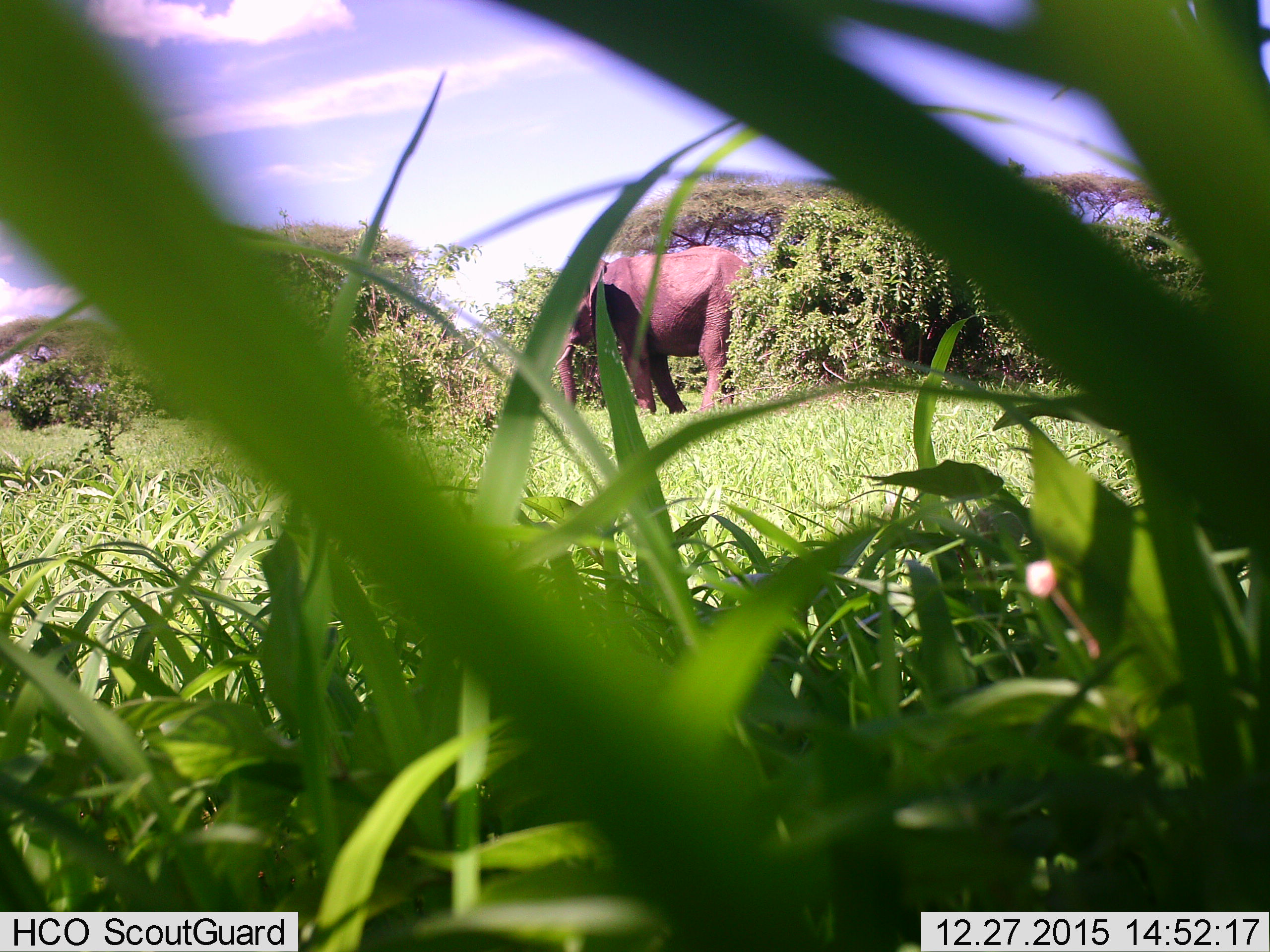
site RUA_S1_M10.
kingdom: Animalia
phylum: Chordata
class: Mammalia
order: Proboscidea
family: Elephantidae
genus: Loxodonta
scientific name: Loxodonta africana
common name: african bush elephant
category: elephant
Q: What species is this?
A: Elephant (african bush elephant) (Loxodonta africana).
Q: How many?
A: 1.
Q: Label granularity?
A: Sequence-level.